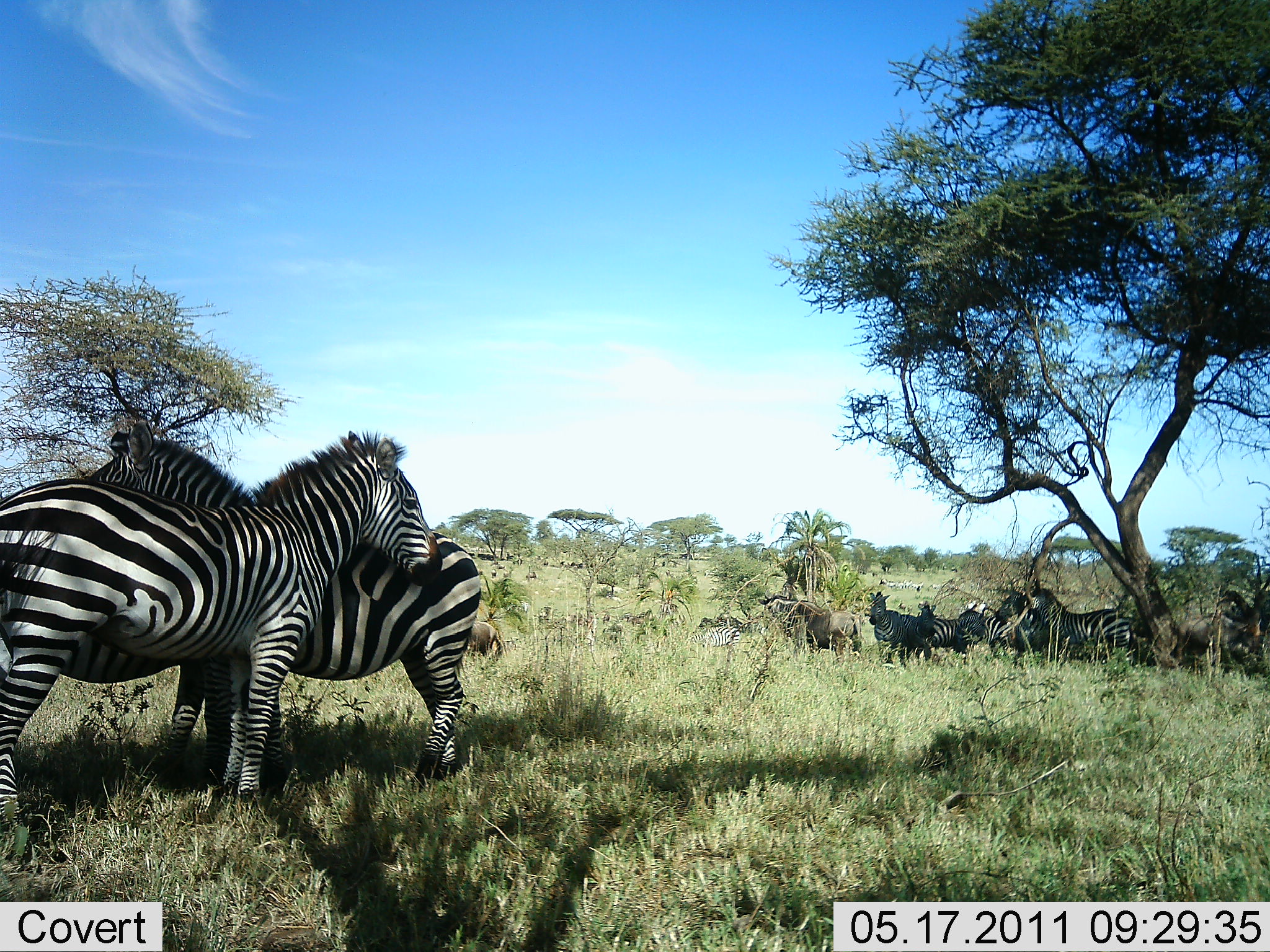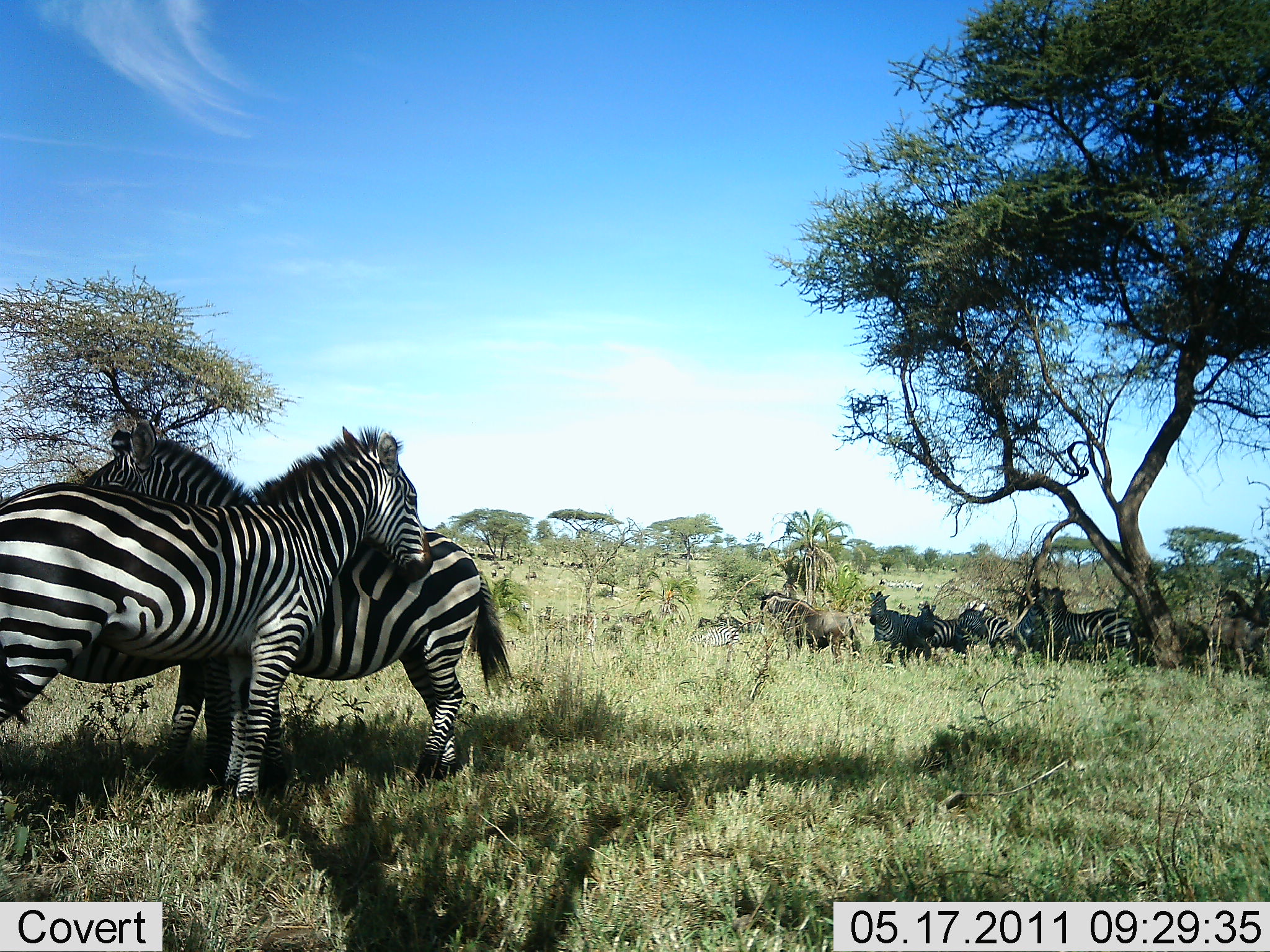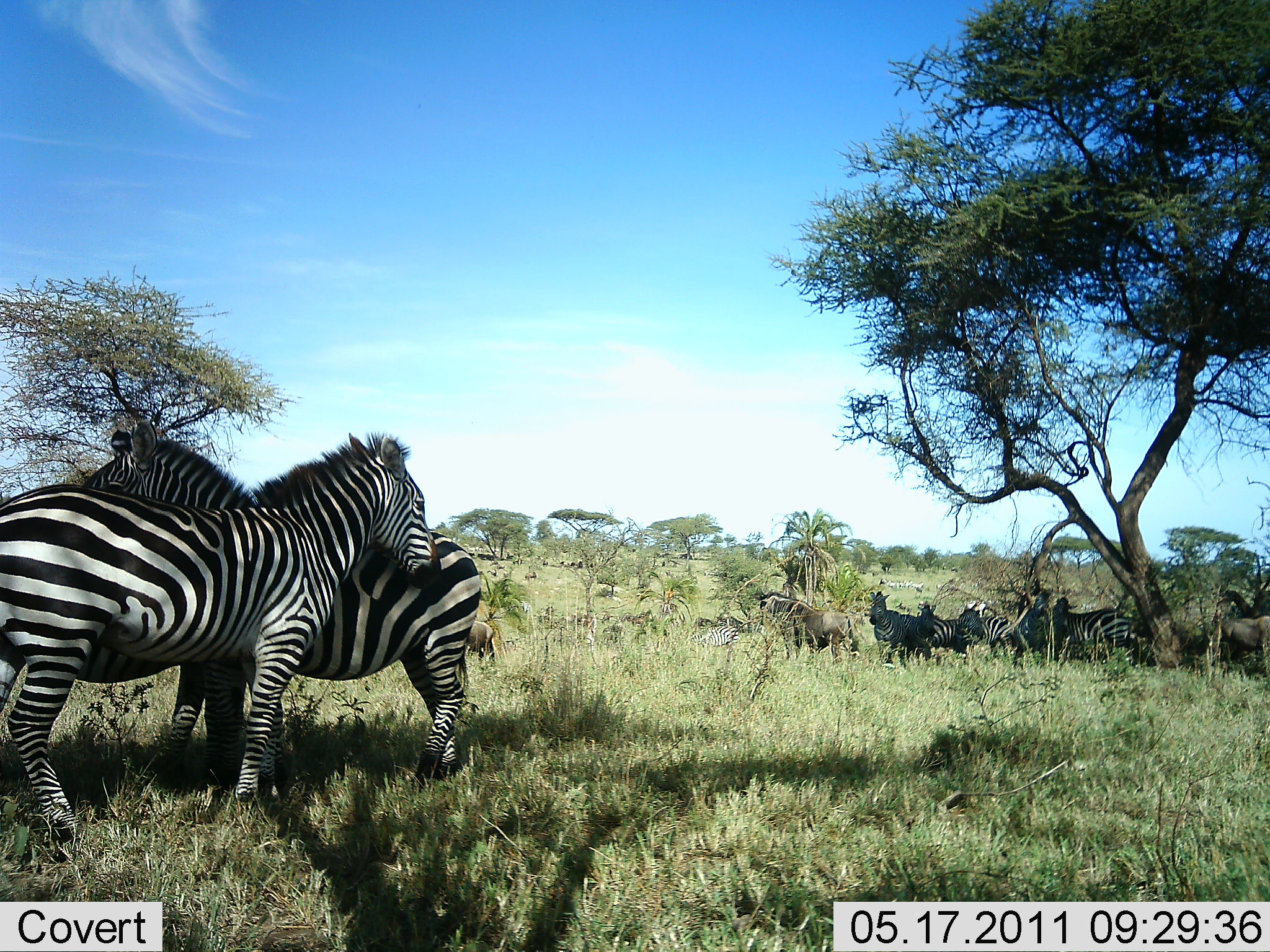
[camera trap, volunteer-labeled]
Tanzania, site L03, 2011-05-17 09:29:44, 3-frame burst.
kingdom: Animalia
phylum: Chordata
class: Mammalia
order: Artiodactyla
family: Bovidae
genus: Connochaetes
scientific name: Connochaetes taurinus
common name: blue wildebeest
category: wildebeest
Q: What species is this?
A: Wildebeest (blue wildebeest) (Connochaetes taurinus).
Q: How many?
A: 2.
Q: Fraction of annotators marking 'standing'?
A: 100%.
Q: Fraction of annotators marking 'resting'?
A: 11%.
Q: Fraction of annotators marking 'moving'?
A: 44%.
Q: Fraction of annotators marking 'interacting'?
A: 11%.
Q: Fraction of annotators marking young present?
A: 0%.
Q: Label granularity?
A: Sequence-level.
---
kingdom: Animalia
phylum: Chordata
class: Mammalia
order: Perissodactyla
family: Equidae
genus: Equus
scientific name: Equus quagga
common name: plains zebra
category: zebra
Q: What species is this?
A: Zebra (plains zebra) (Equus quagga).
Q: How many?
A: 8.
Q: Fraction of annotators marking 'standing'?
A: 83%.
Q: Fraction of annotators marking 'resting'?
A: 22%.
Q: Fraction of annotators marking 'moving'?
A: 11%.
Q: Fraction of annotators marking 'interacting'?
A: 33%.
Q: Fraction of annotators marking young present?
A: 6%.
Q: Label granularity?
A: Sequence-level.